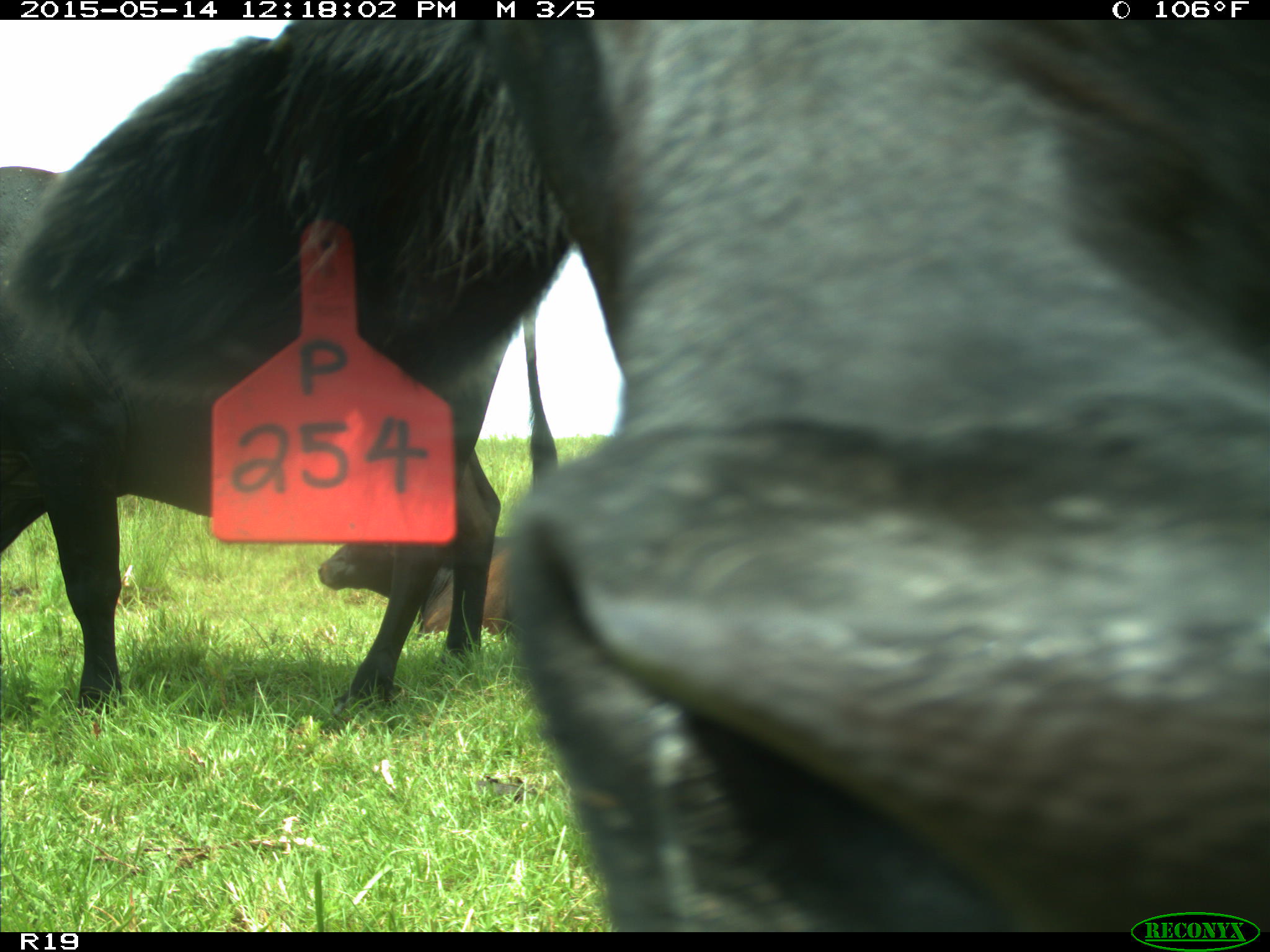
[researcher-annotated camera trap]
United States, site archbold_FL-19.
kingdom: Animalia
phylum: Chordata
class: Mammalia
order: Artiodactyla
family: Bovidae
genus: Bos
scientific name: Bos taurus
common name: domestic cow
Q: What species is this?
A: Bos taurus (domestic cow).